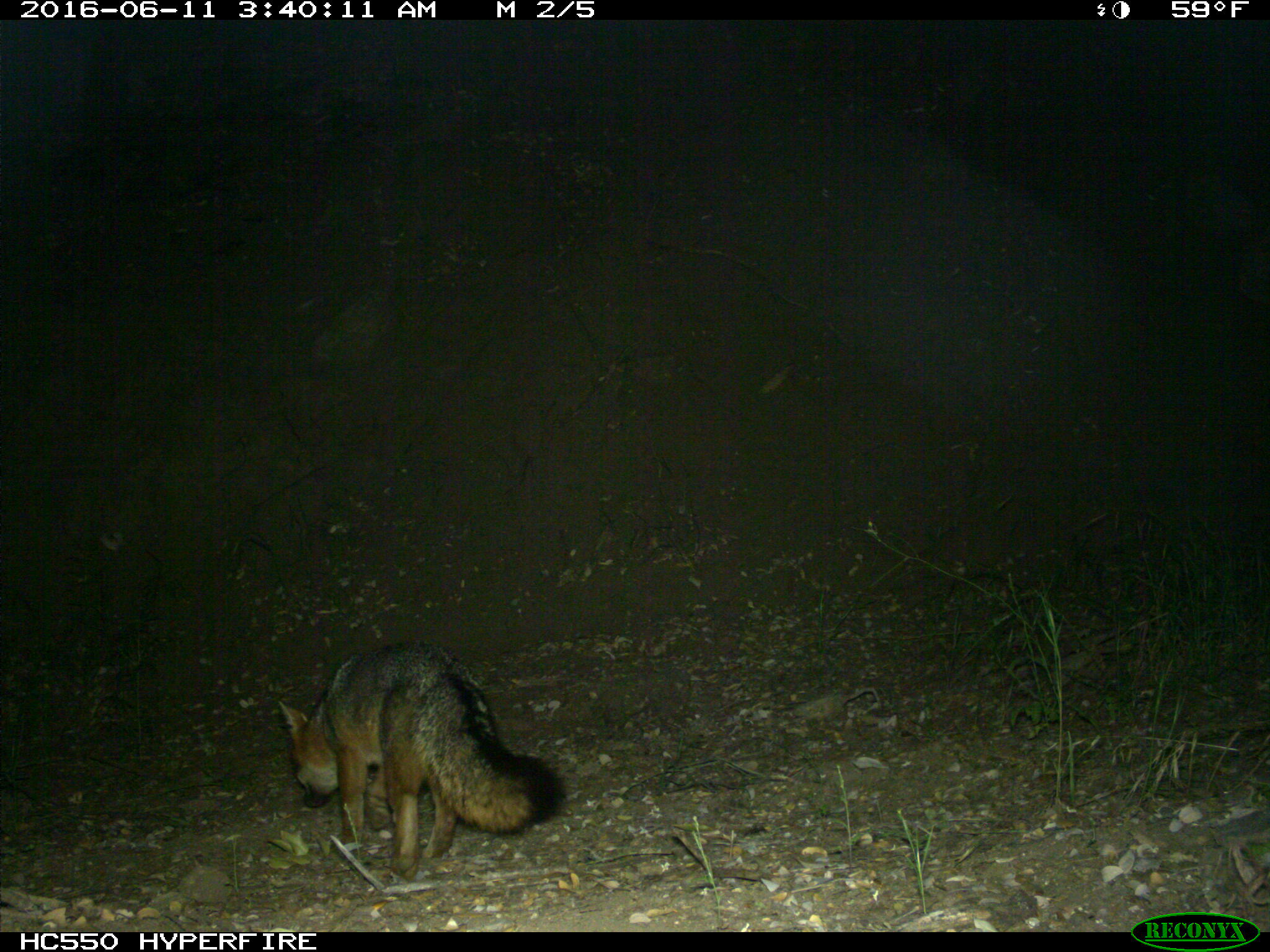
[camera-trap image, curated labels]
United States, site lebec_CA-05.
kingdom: Animalia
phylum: Chordata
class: Mammalia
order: Carnivora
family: Canidae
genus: Urocyon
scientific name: Urocyon cinereoargenteus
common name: gray fox